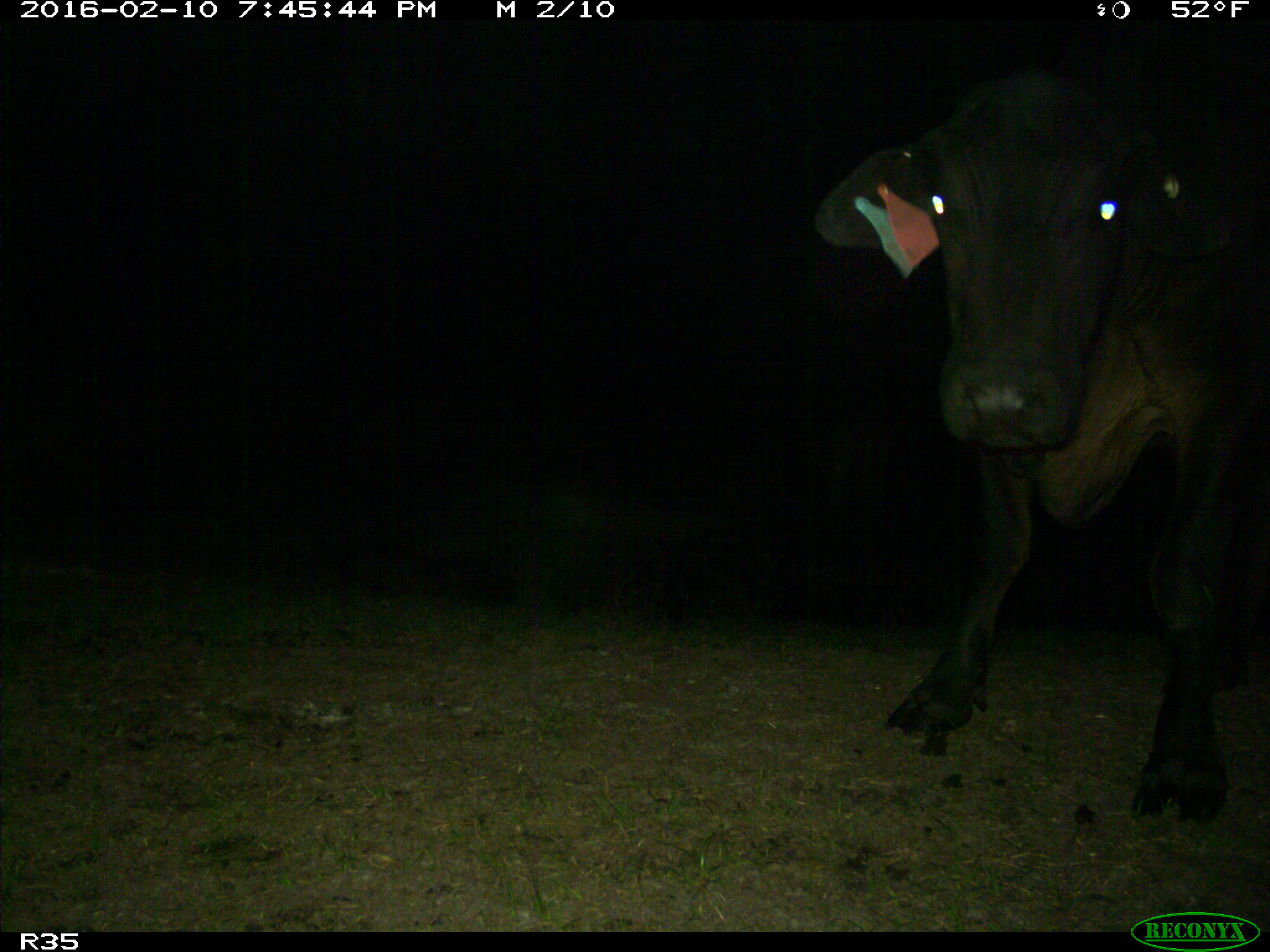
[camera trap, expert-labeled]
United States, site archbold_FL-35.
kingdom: Animalia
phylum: Chordata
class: Mammalia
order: Artiodactyla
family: Bovidae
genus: Bos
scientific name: Bos taurus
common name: domestic cow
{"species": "Bos taurus (domestic cow)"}